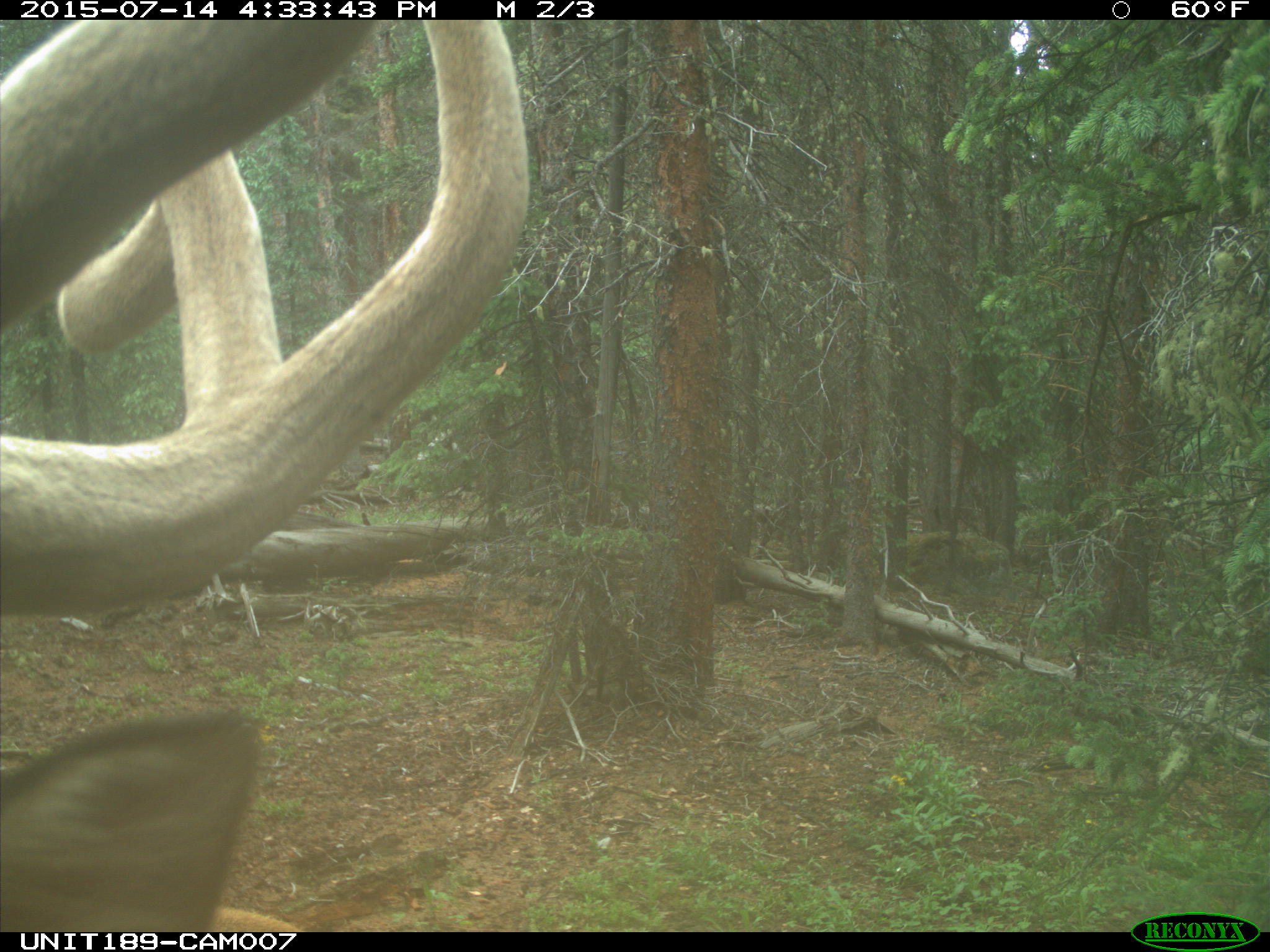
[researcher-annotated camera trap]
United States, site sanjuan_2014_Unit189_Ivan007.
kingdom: Animalia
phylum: Chordata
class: Mammalia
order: Artiodactyla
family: Cervidae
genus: Cervus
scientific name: Cervus elaphus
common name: red deer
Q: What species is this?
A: Cervus elaphus (red deer).